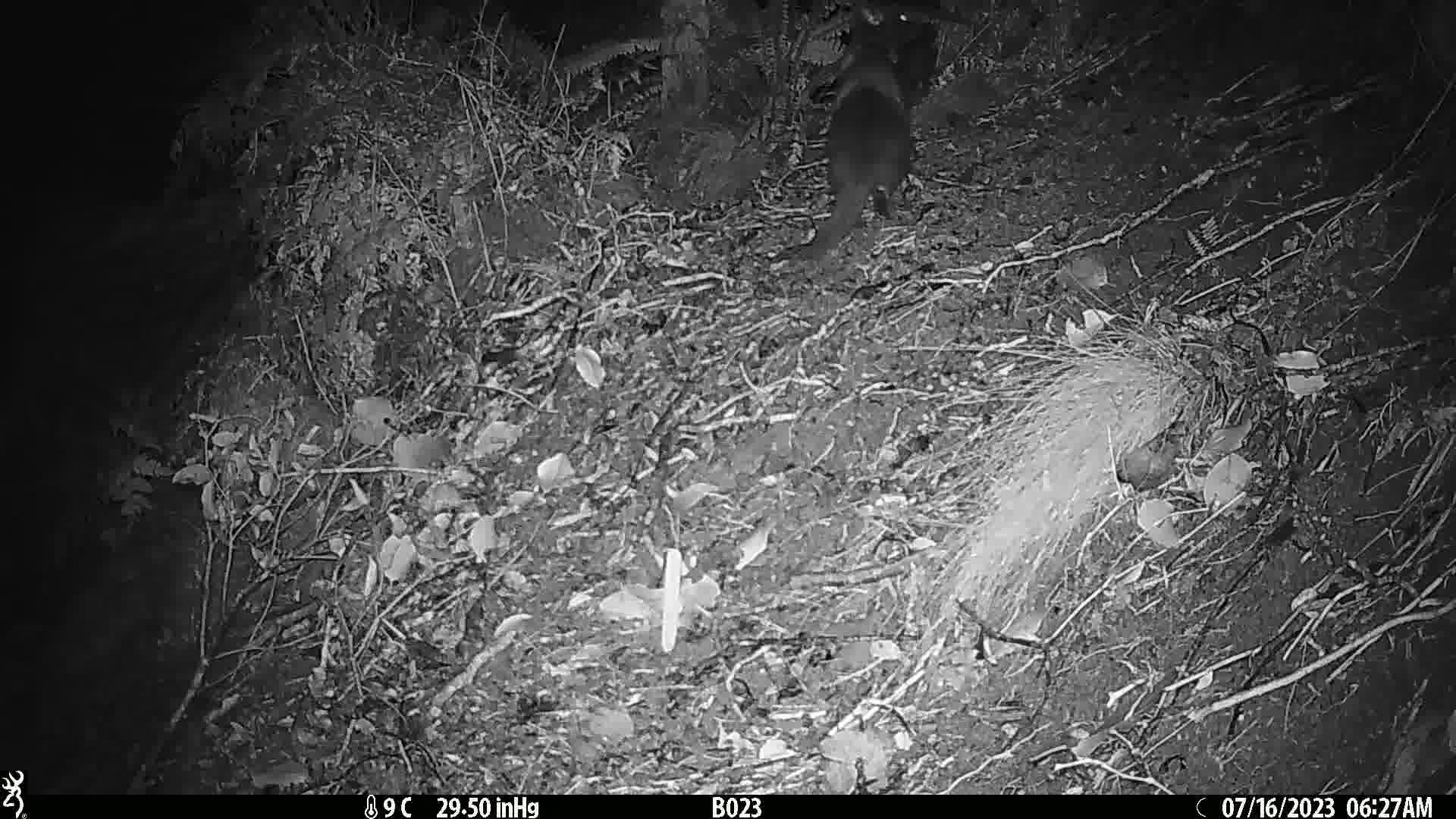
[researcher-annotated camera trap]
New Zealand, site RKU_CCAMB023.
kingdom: Animalia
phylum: Chordata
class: Mammalia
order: Carnivora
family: Felidae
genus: Felis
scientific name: Felis catus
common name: domestic cat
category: cat